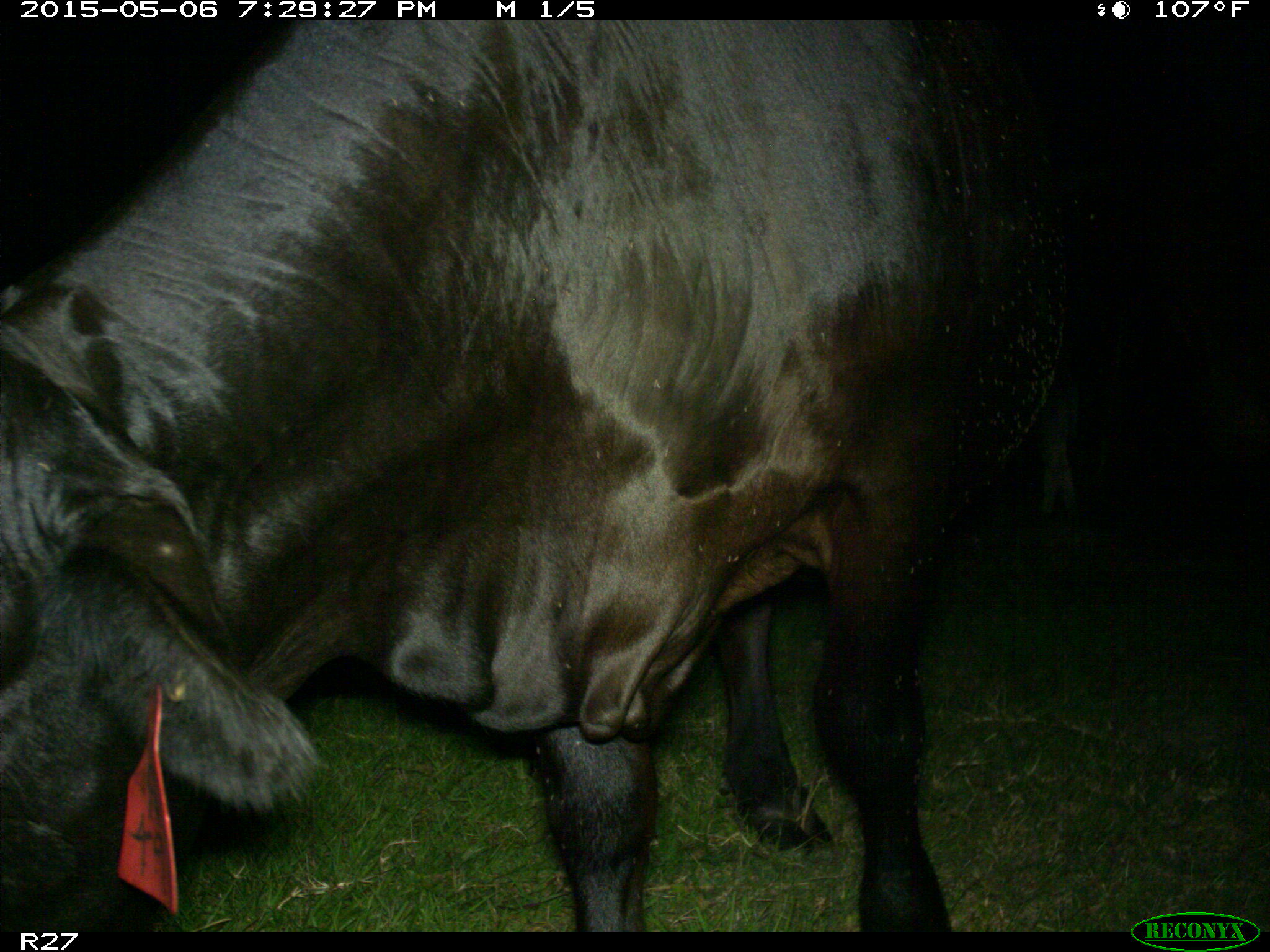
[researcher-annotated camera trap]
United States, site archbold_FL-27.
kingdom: Animalia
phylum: Chordata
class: Mammalia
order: Artiodactyla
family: Bovidae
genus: Bos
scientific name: Bos taurus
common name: domestic cow